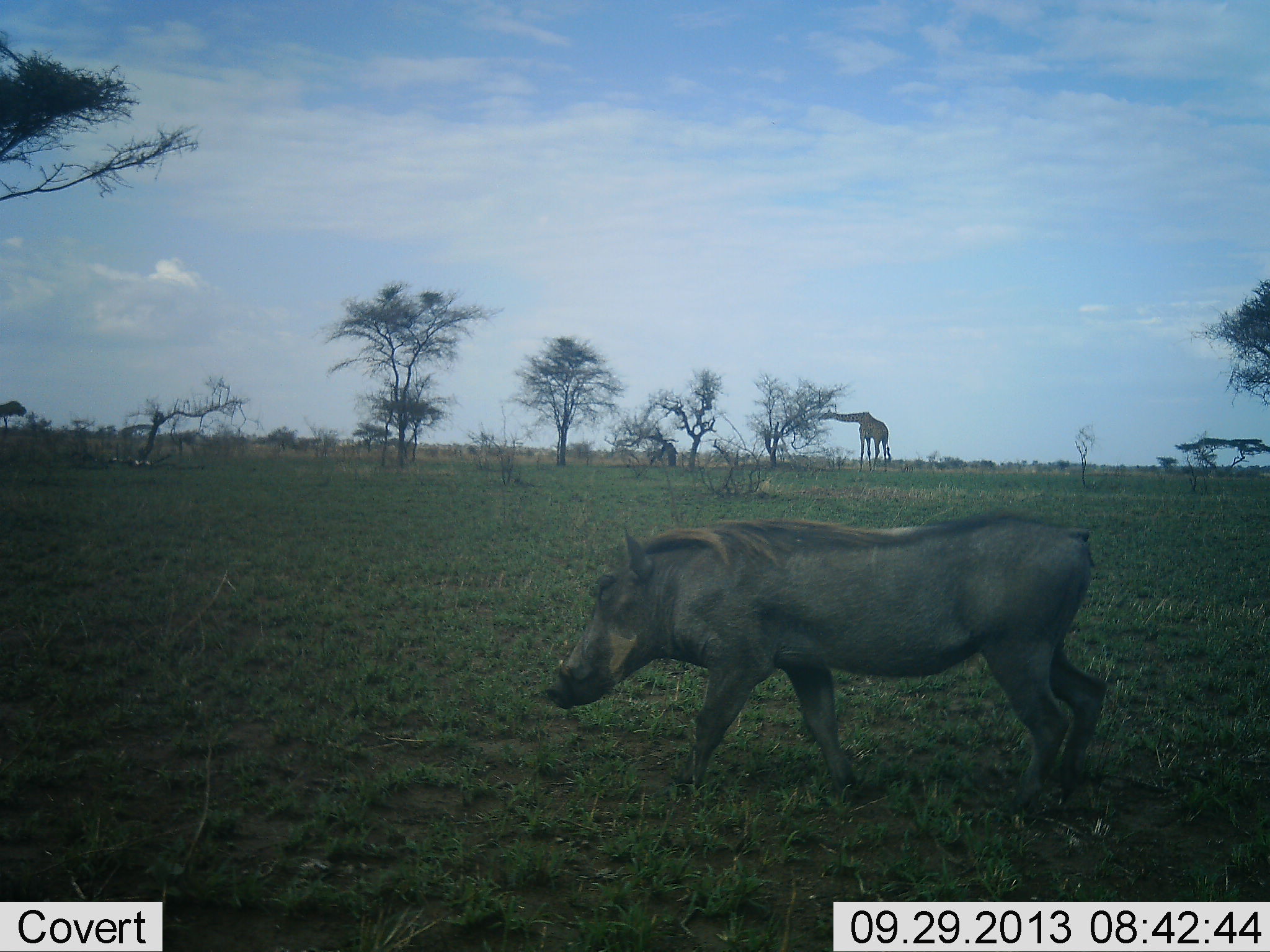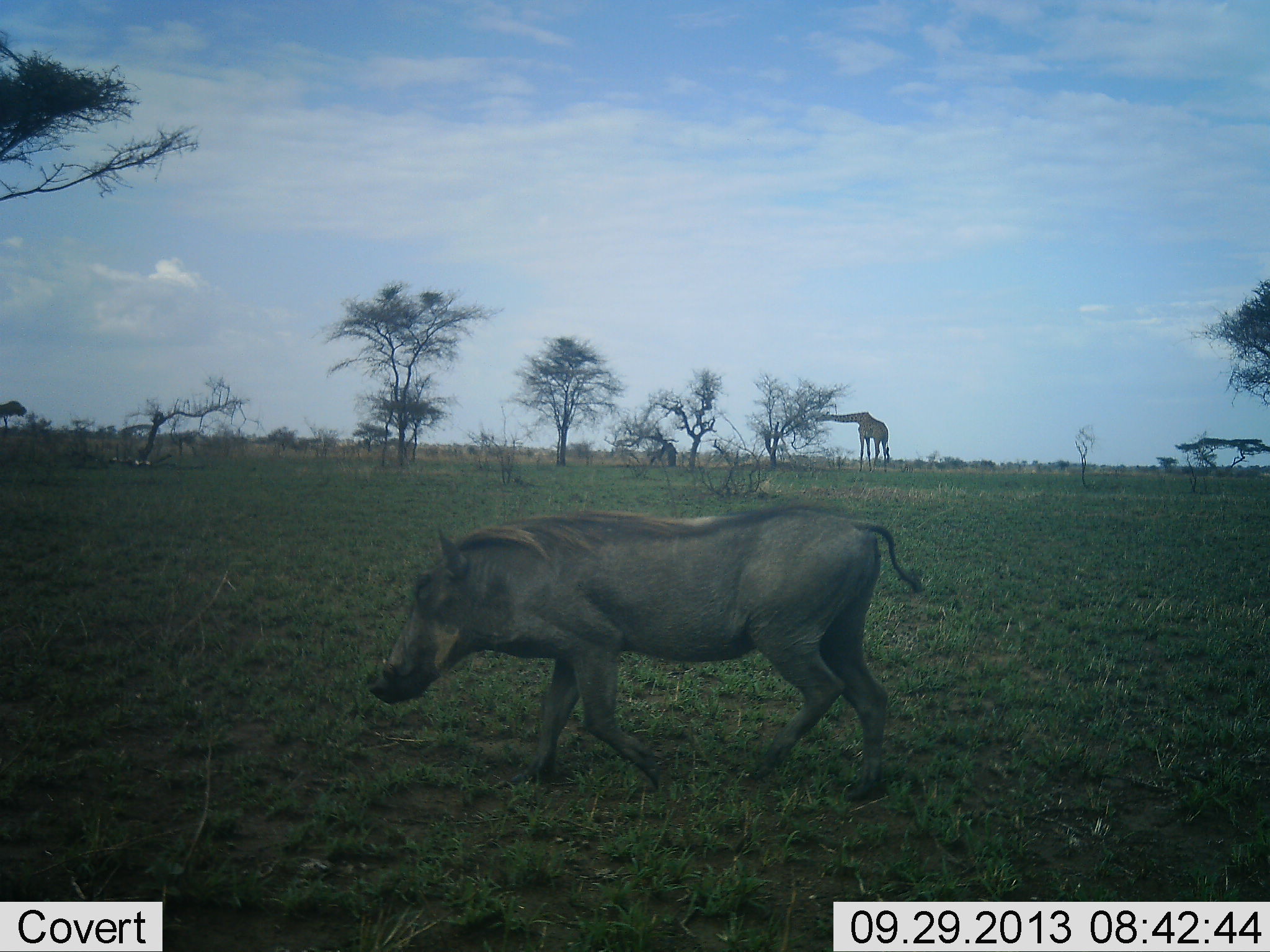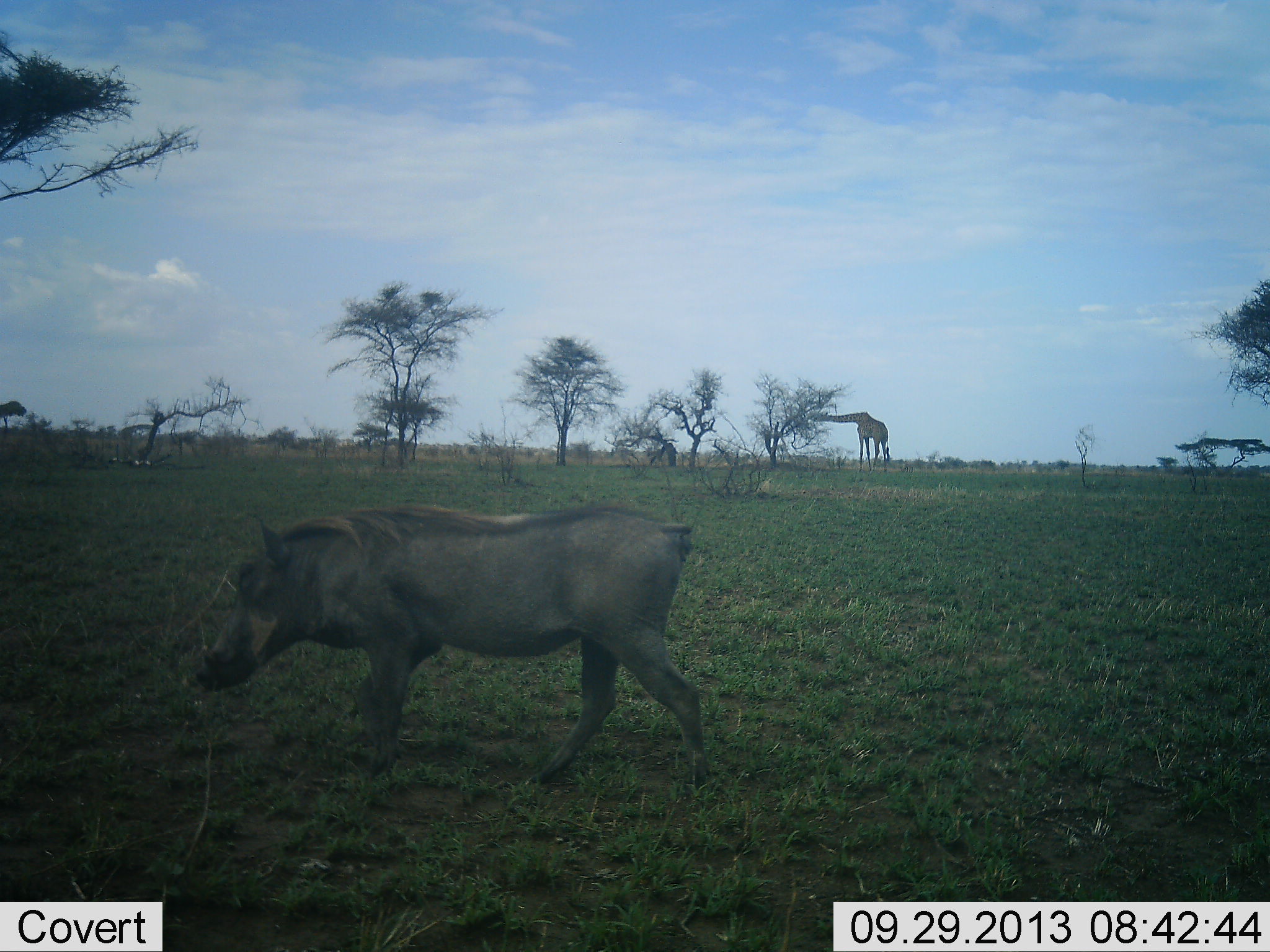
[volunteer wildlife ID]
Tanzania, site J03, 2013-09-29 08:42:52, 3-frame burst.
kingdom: Animalia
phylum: Chordata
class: Mammalia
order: Artiodactyla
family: Giraffidae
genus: Giraffa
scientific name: Giraffa camelopardalis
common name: giraffe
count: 1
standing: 20%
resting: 0%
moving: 0%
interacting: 0%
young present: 0%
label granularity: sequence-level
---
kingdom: Animalia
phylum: Chordata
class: Mammalia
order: Artiodactyla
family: Suidae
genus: Phacochoerus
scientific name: Phacochoerus africanus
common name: warthog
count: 1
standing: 0%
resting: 0%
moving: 100%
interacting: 0%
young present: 0%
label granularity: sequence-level